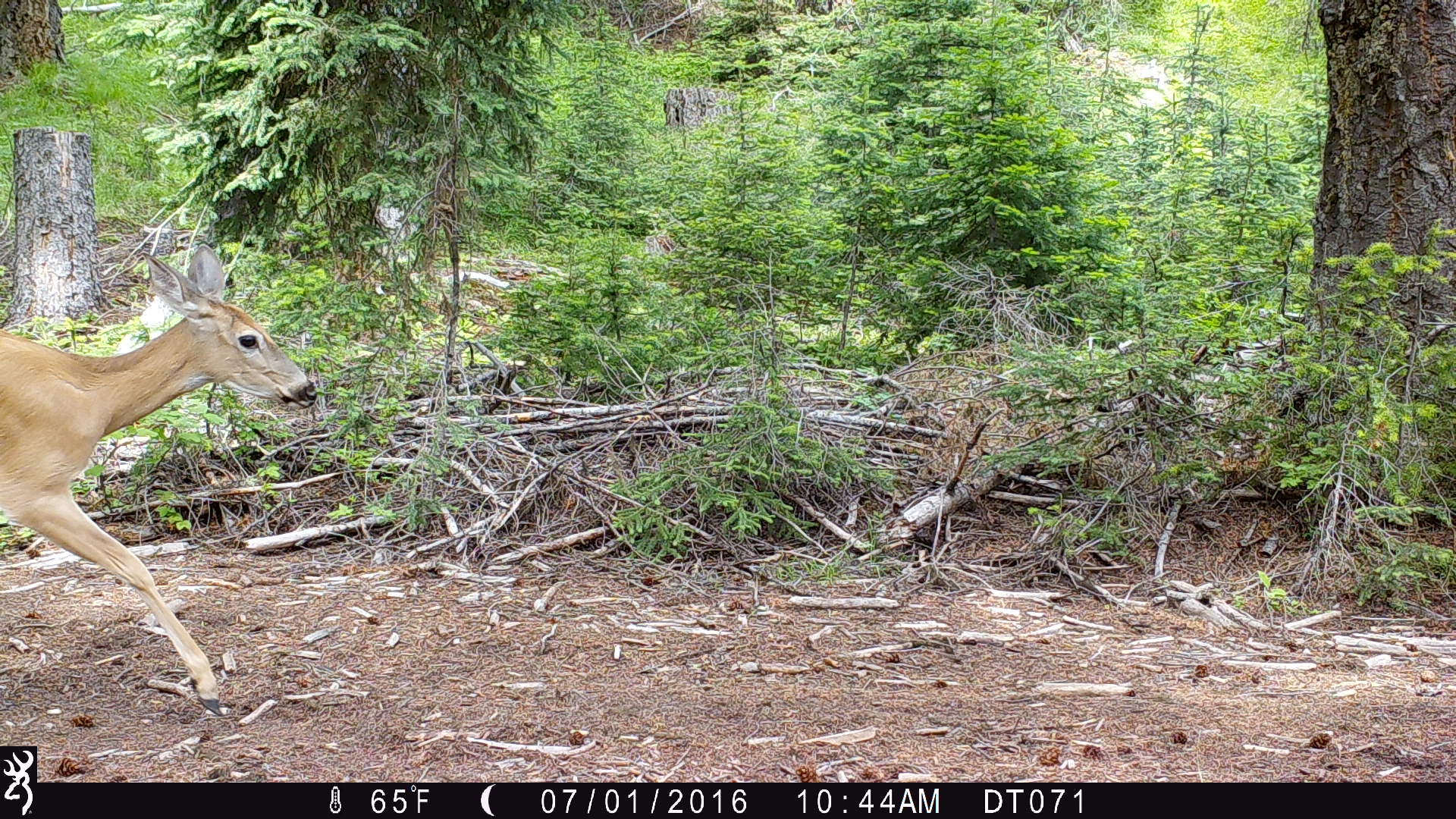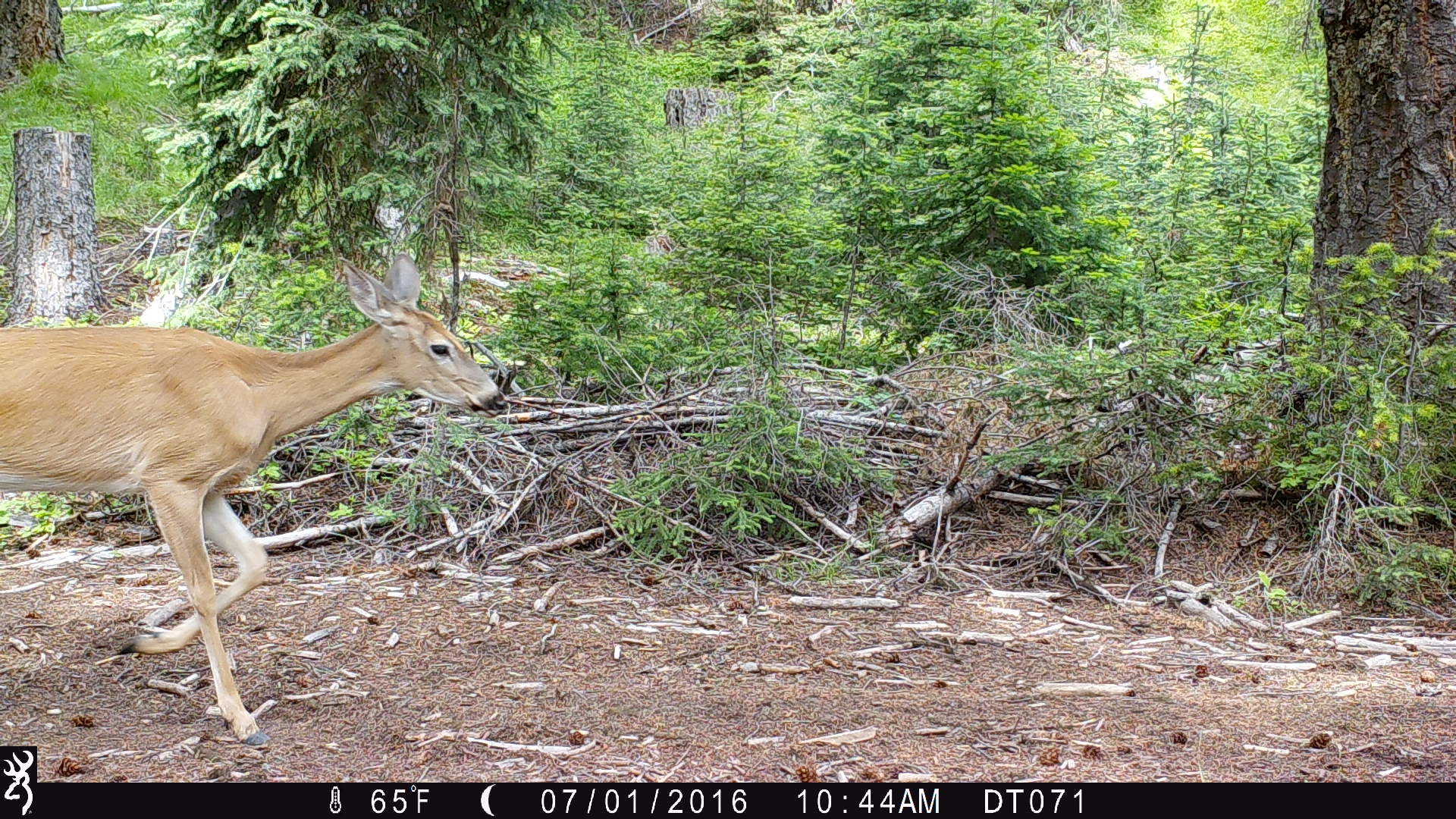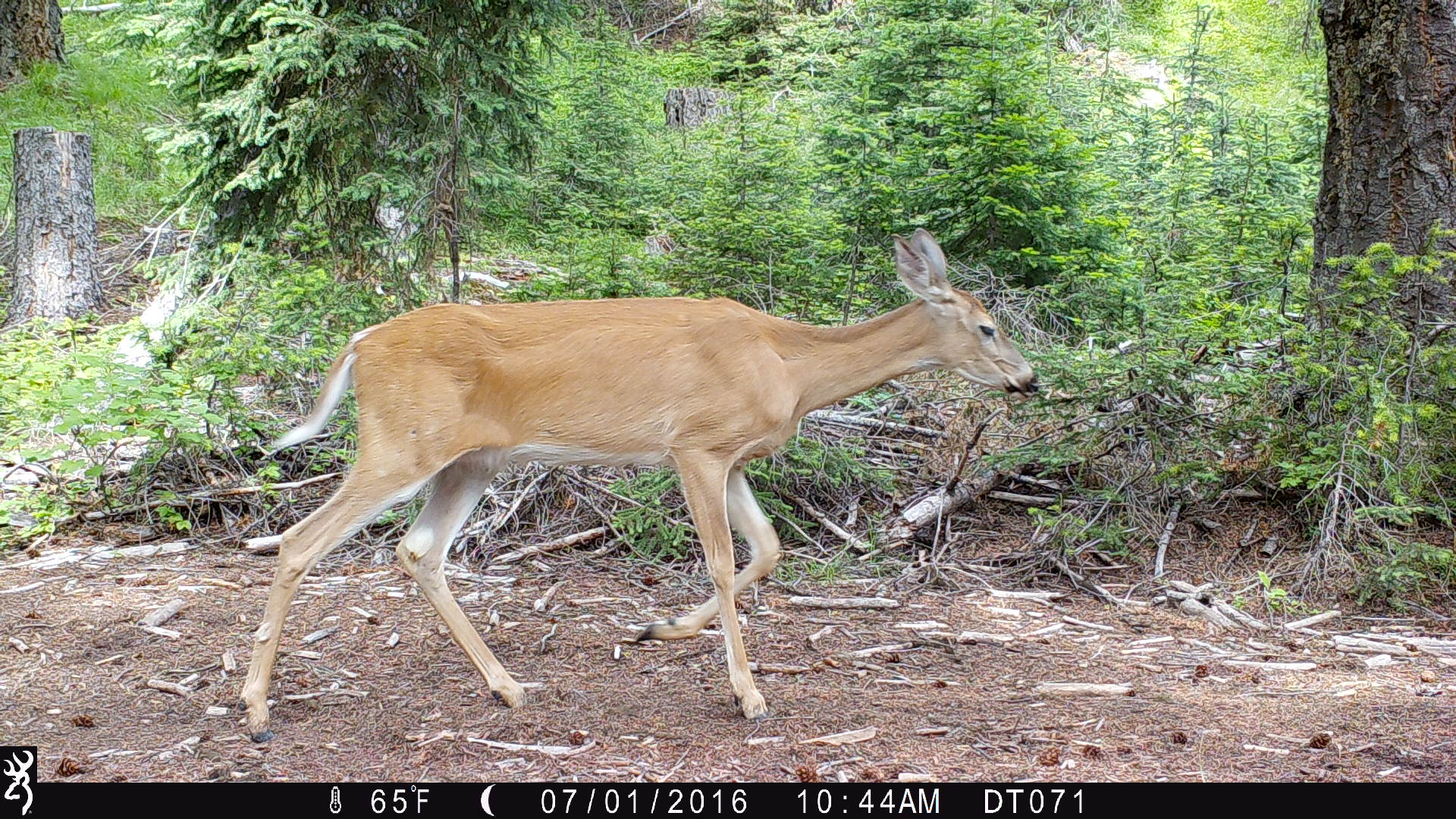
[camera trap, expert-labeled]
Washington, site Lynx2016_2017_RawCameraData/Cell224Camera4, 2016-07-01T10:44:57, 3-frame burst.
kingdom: Animalia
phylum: Chordata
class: Mammalia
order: Artiodactyla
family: Cervidae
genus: Odocoileus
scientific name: Odocoileus virginianus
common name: white-tailed deer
Odocoileus virginianus (white-tailed deer). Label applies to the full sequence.